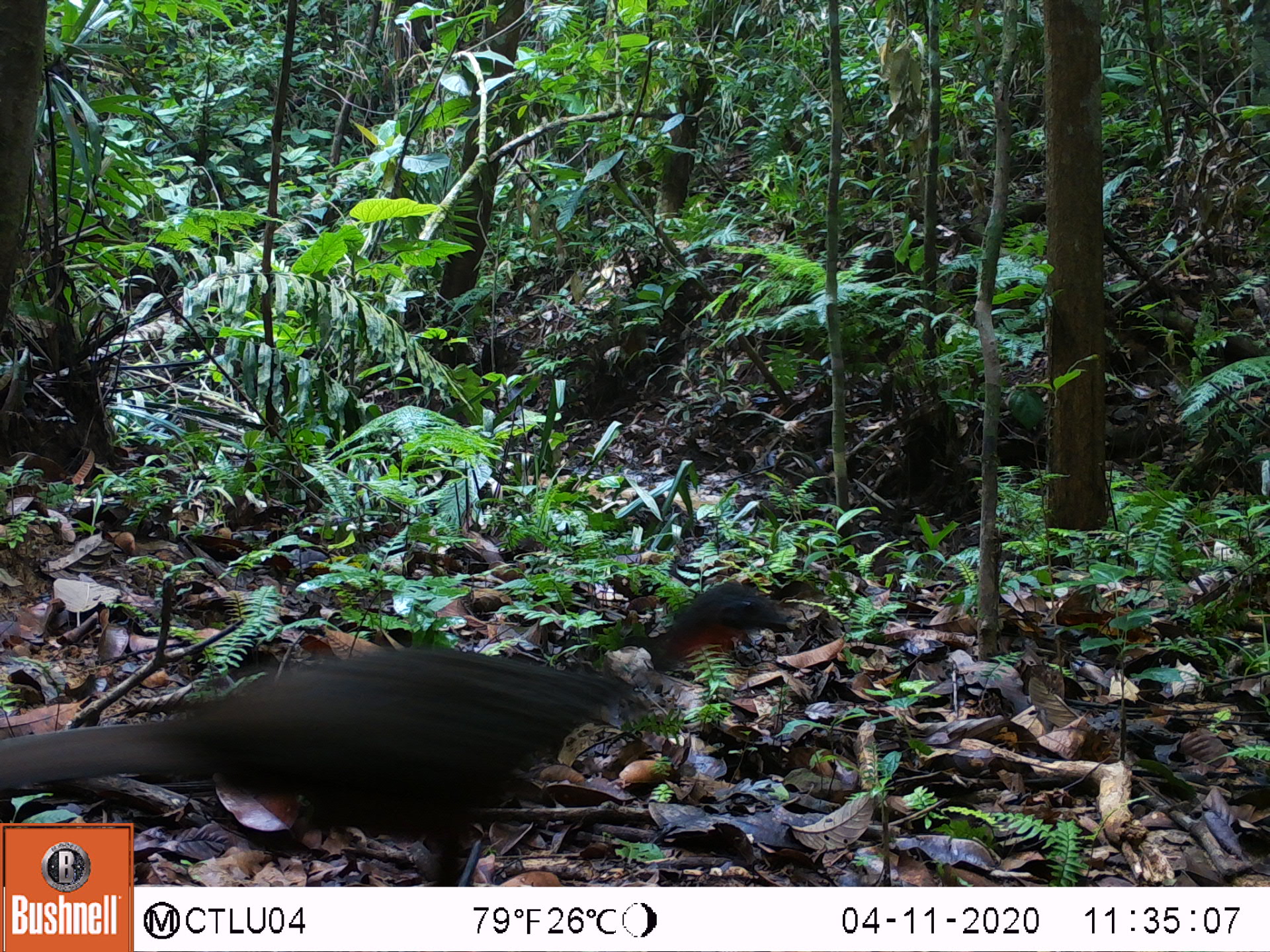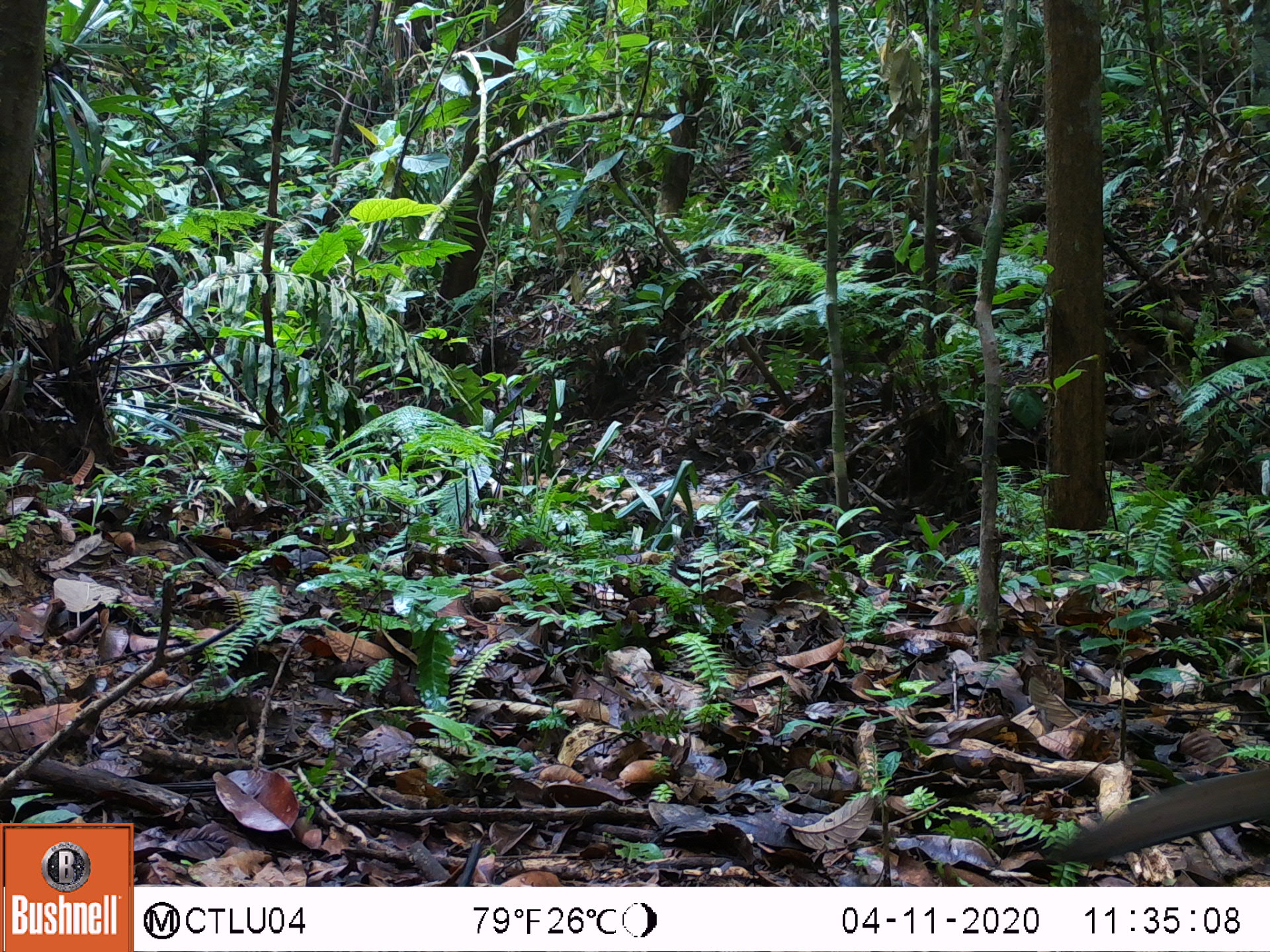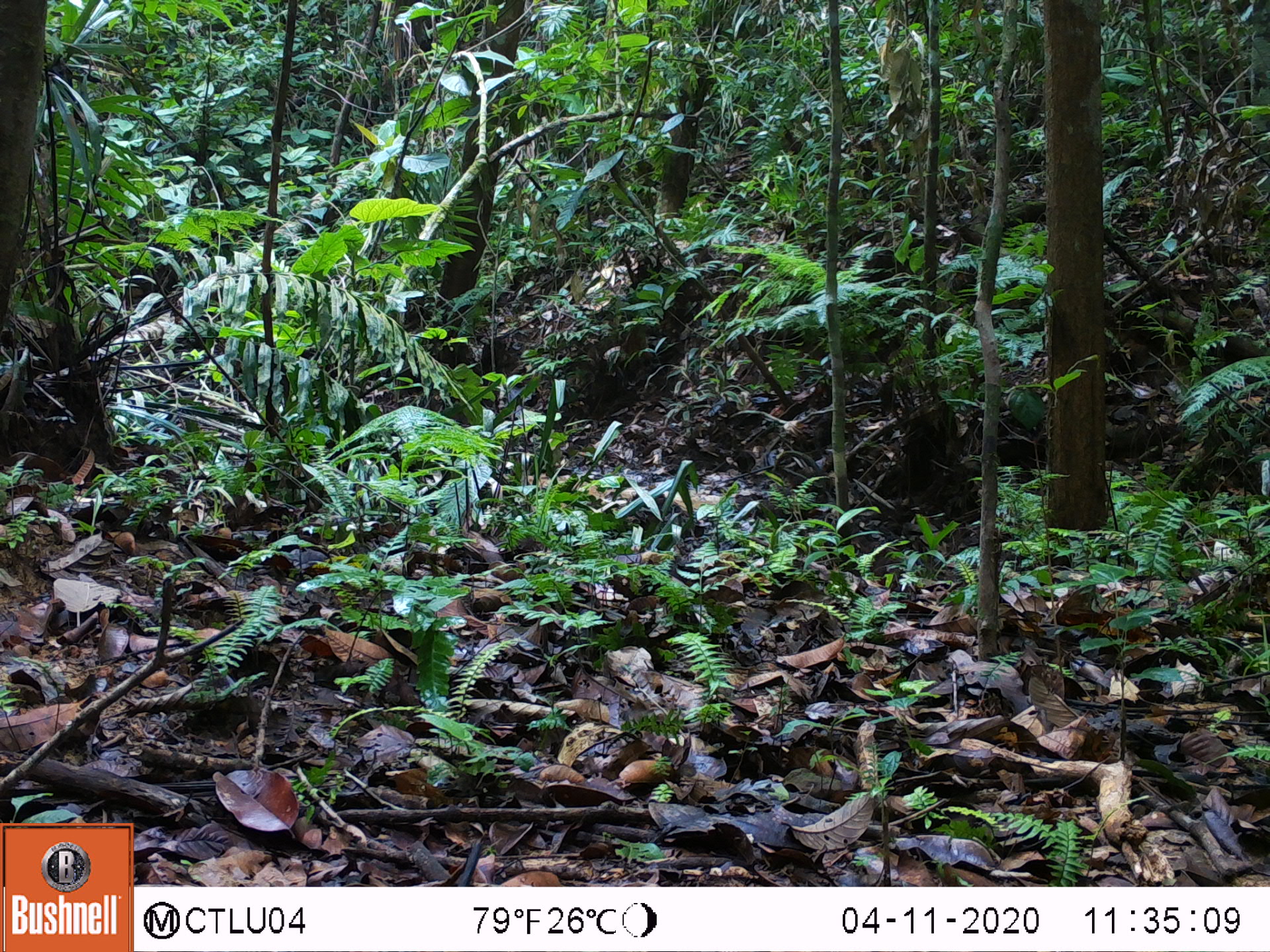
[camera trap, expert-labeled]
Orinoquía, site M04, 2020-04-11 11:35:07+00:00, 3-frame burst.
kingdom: Animalia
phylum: Chordata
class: Aves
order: Galliformes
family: Cracidae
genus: Penelope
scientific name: Penelope jacquacu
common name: spix's guan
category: spixs guan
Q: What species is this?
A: Spixs guan (spix's guan) (Penelope jacquacu).